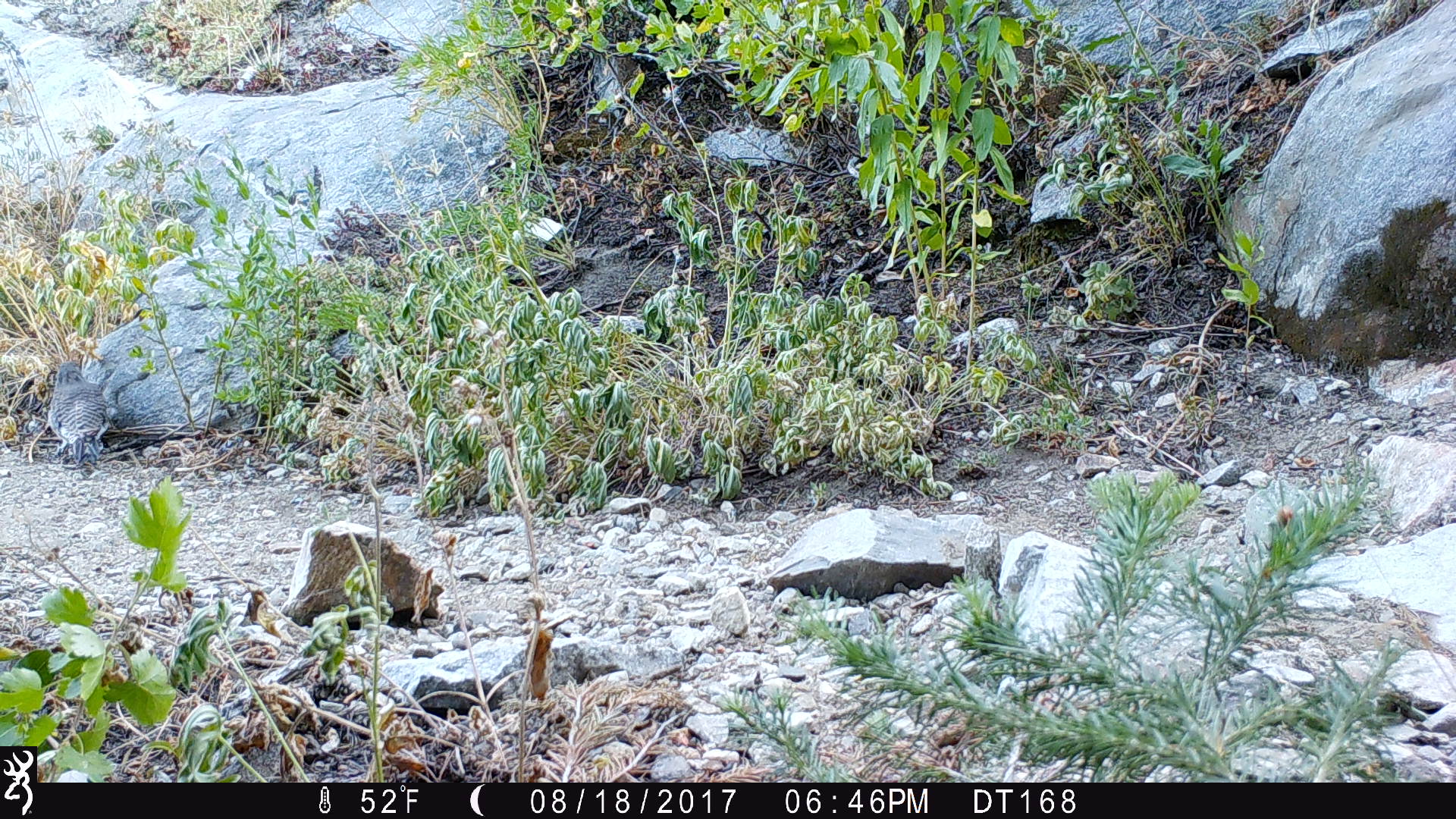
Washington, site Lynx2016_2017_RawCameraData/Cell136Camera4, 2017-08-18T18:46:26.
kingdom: Animalia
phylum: Chordata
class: Aves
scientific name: Aves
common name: birds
Aves (birds). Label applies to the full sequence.